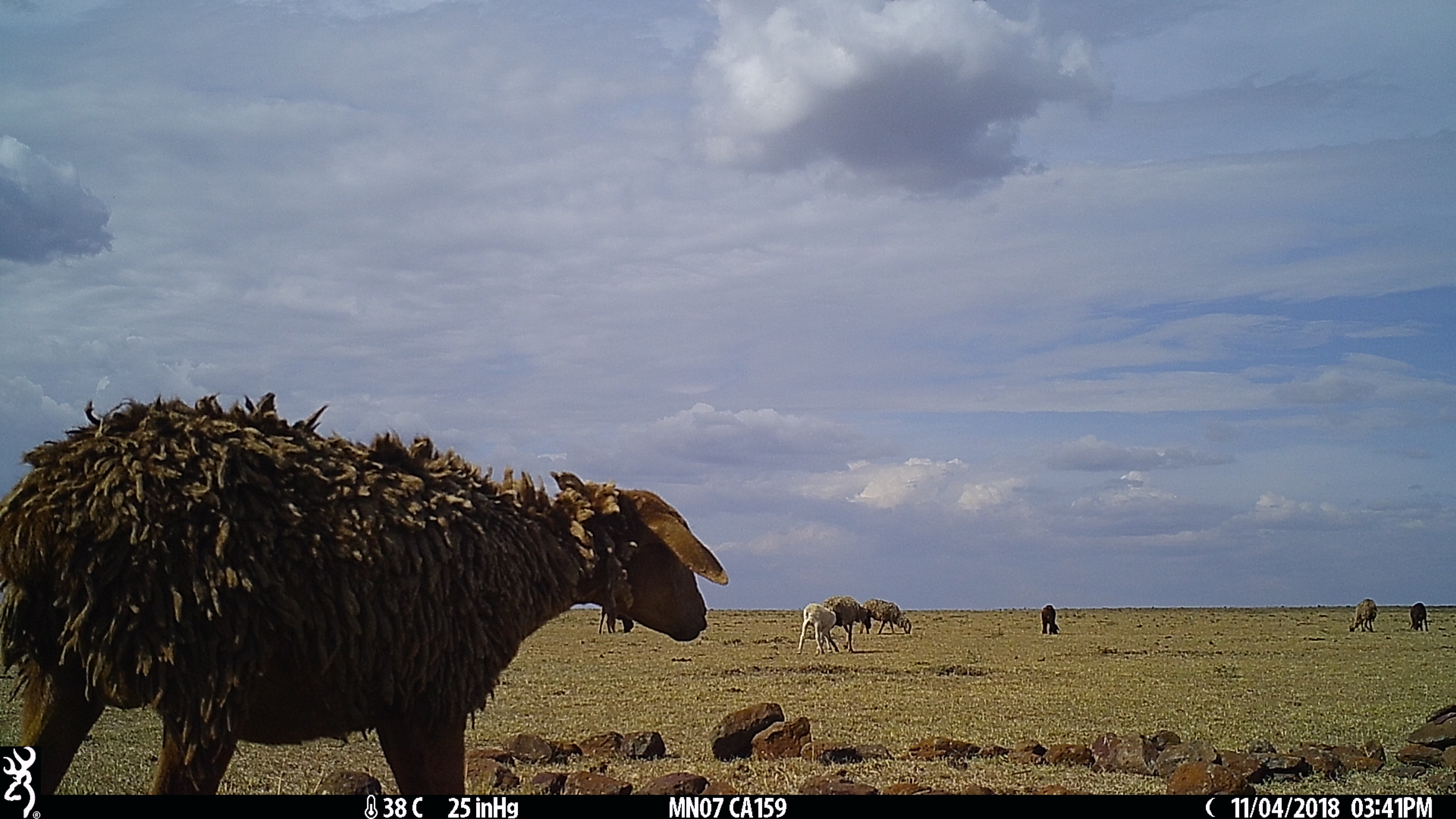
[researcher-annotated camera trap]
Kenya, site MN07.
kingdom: Animalia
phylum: Chordata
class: Mammalia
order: Artiodactyla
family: Bovidae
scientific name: Bovidae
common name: sheep or goat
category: shoat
Shoat (sheep or goat) (Bovidae).